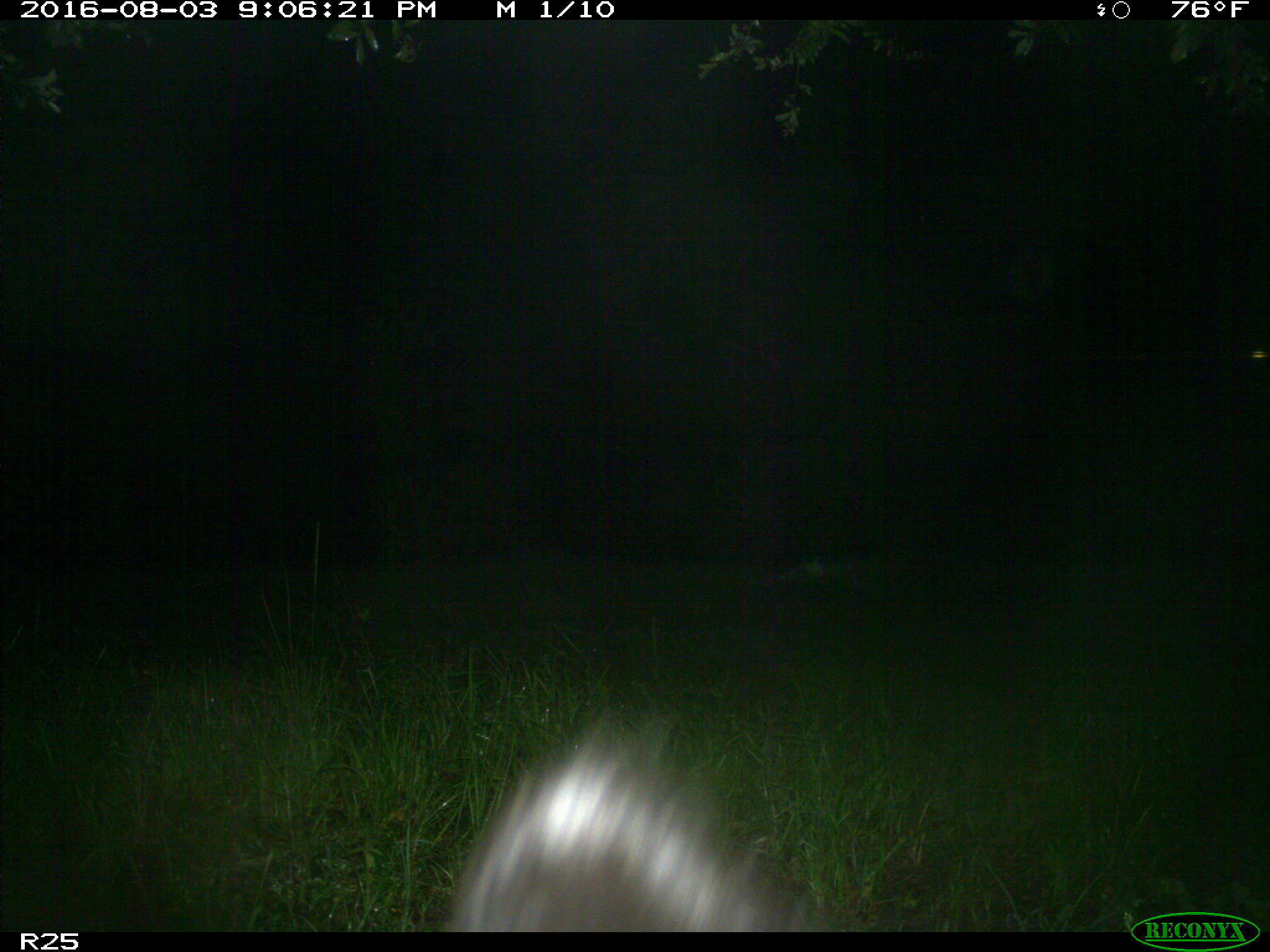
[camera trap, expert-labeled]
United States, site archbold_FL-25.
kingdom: Animalia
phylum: Chordata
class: Mammalia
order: Artiodactyla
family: Bovidae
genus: Bos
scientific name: Bos taurus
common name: domestic cow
Bos taurus (domestic cow).